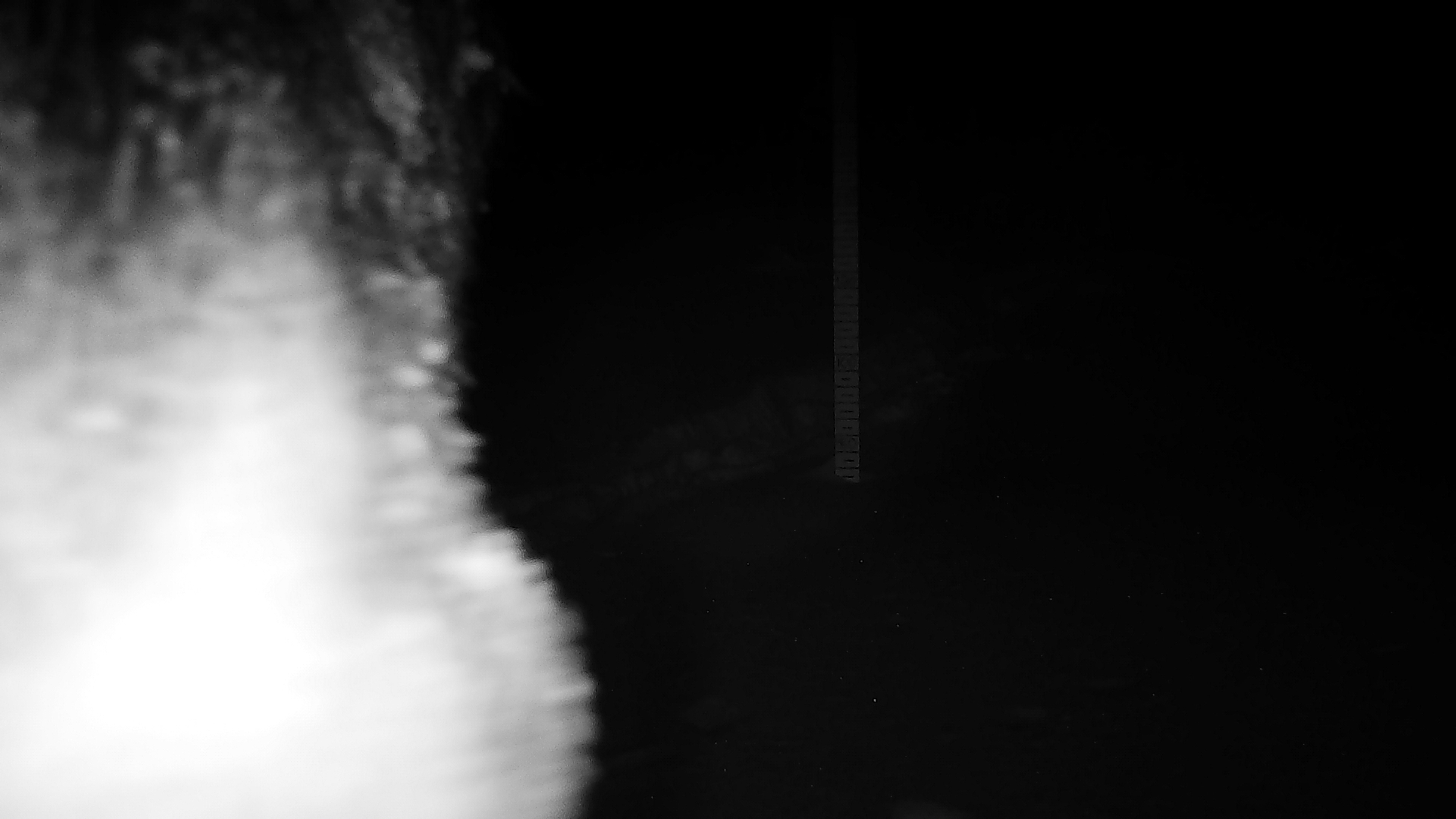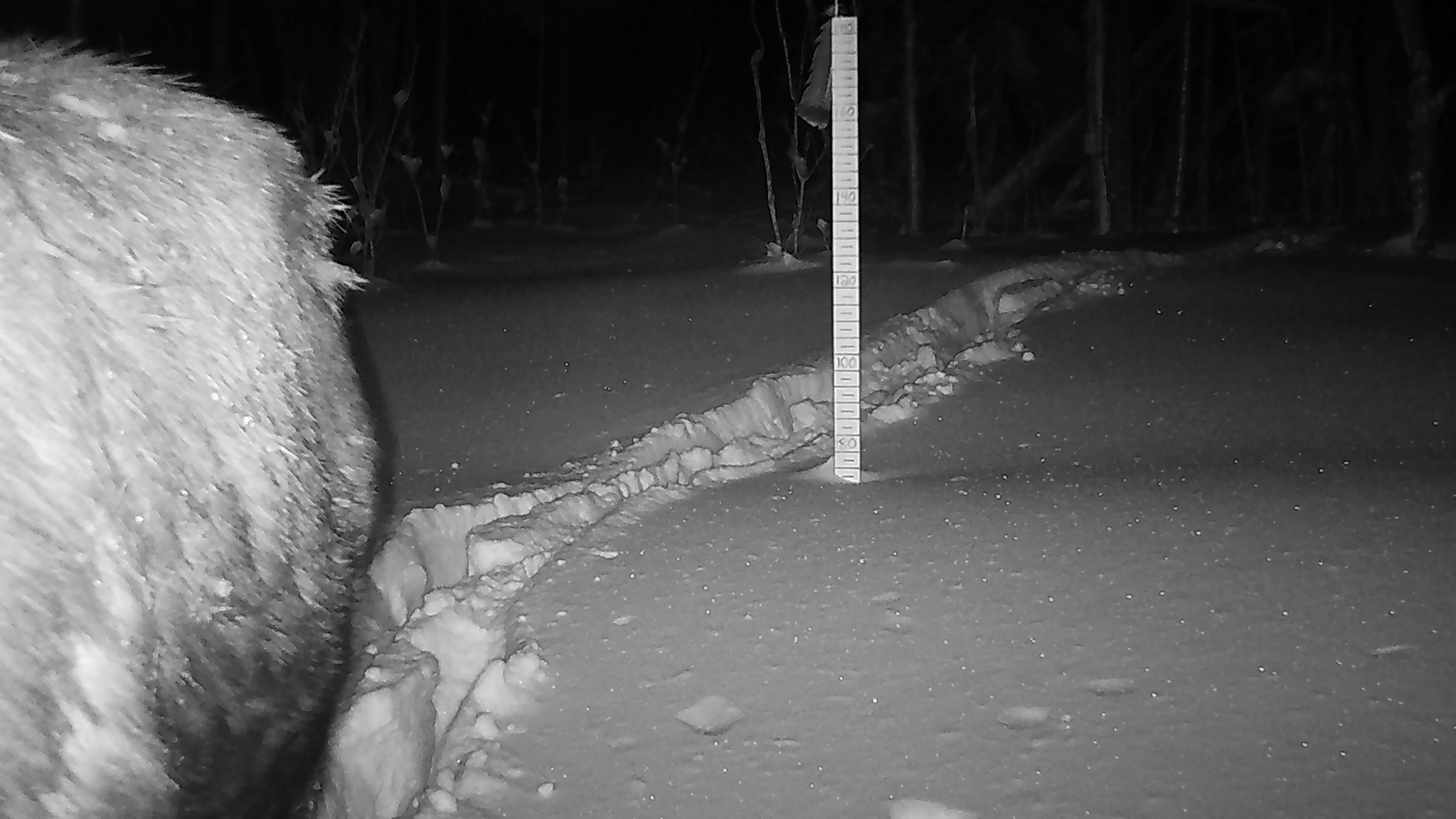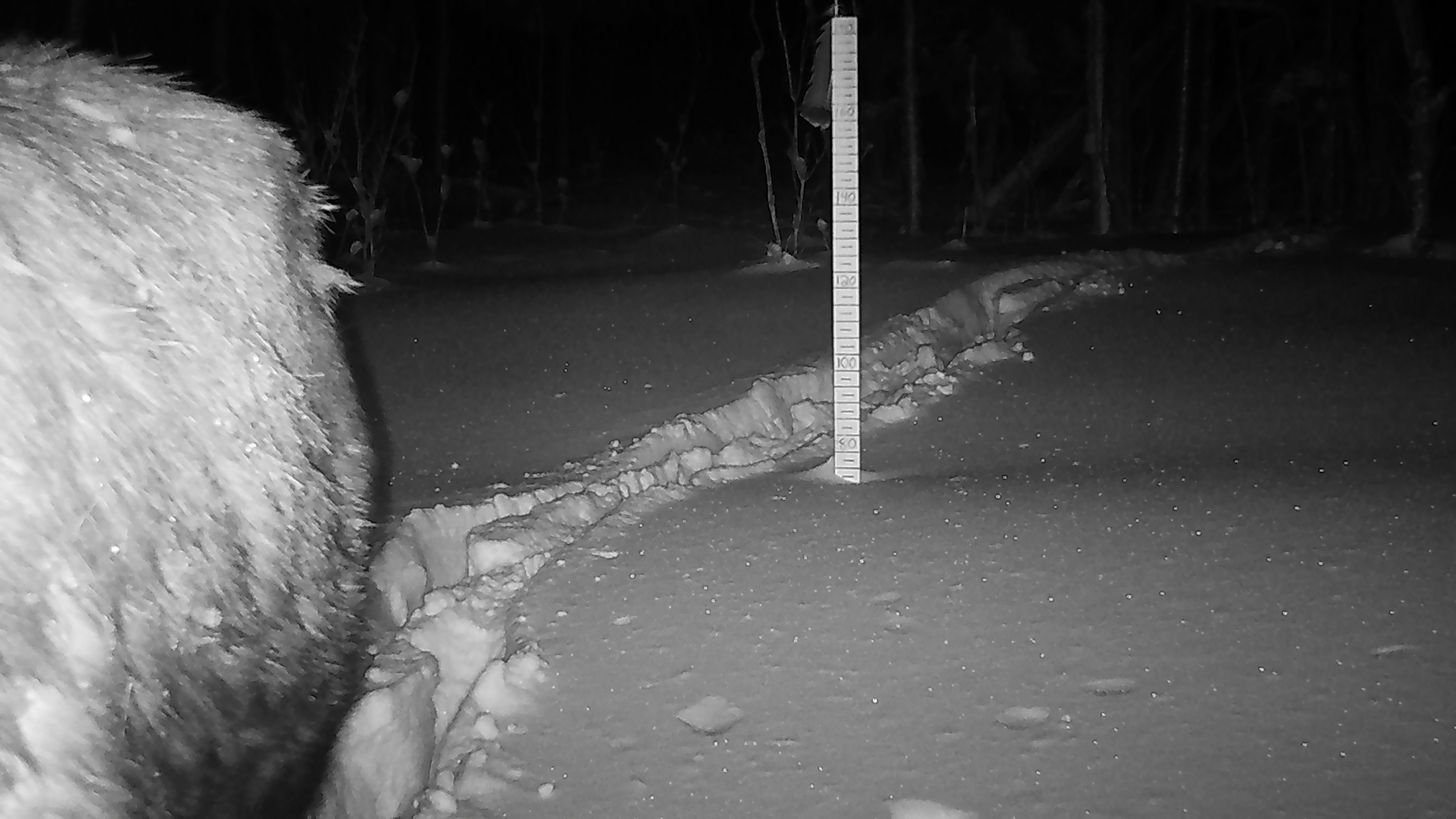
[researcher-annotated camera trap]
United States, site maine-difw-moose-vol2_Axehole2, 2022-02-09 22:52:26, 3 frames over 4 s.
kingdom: Animalia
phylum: Chordata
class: Mammalia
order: Artiodactyla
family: Cervidae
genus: Alces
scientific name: Alces alces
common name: moose